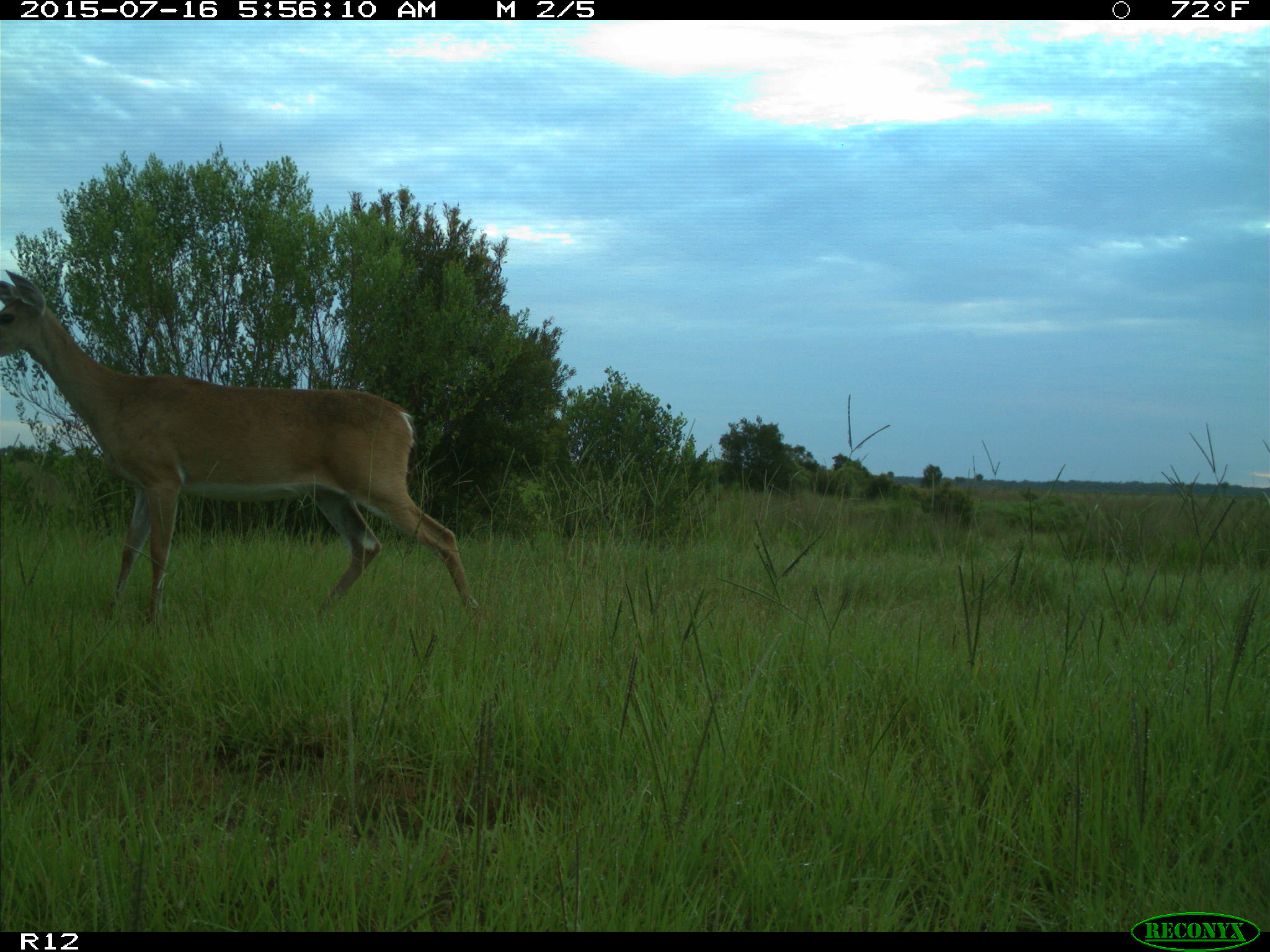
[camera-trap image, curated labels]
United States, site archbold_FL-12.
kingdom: Animalia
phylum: Chordata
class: Mammalia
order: Artiodactyla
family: Cervidae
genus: Odocoileus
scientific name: Odocoileus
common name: deer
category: unidentified deer